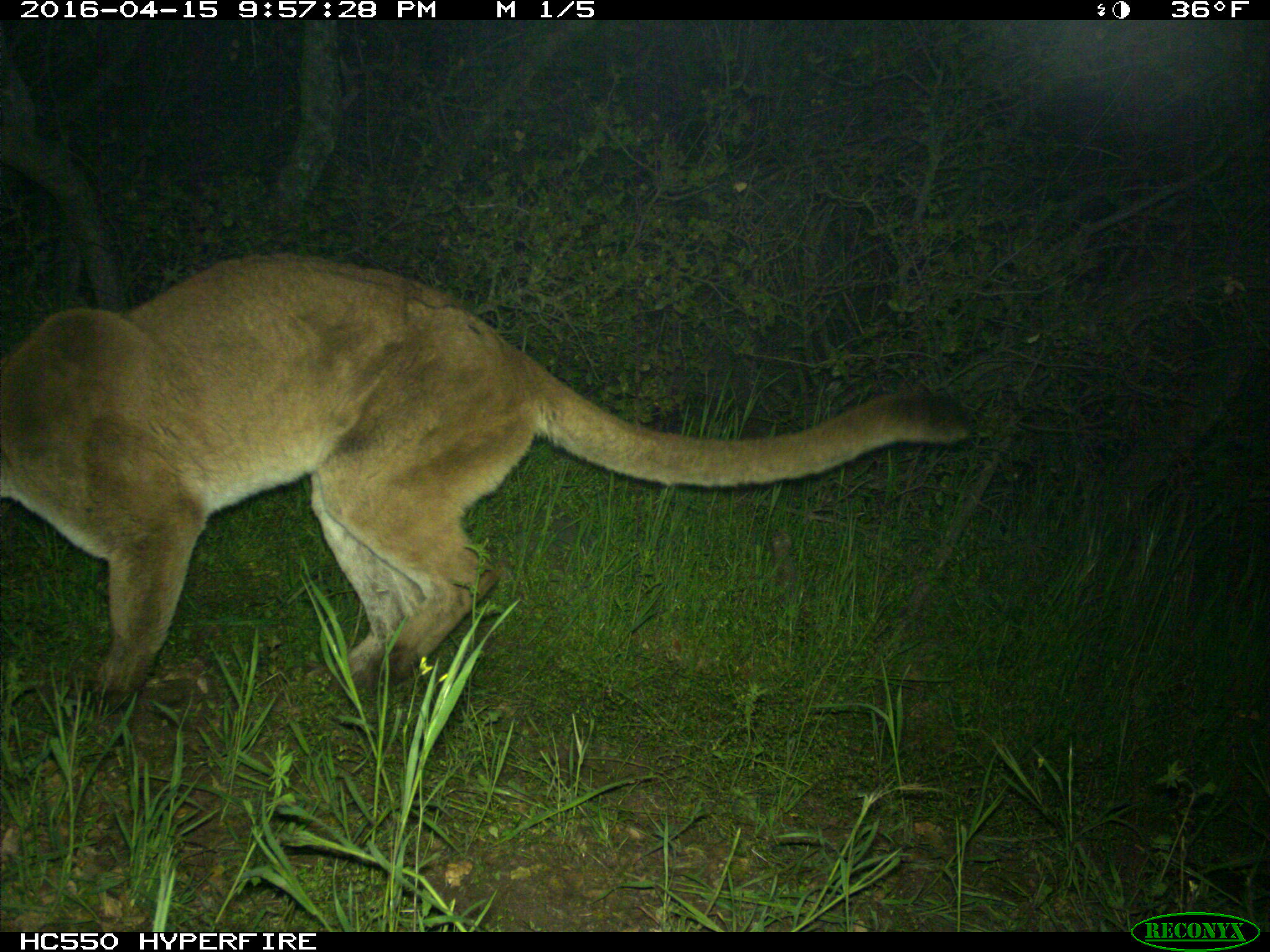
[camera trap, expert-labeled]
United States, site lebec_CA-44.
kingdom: Animalia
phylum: Chordata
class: Mammalia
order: Carnivora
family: Felidae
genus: Puma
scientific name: Puma concolor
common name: mountain lion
Puma concolor (mountain lion).